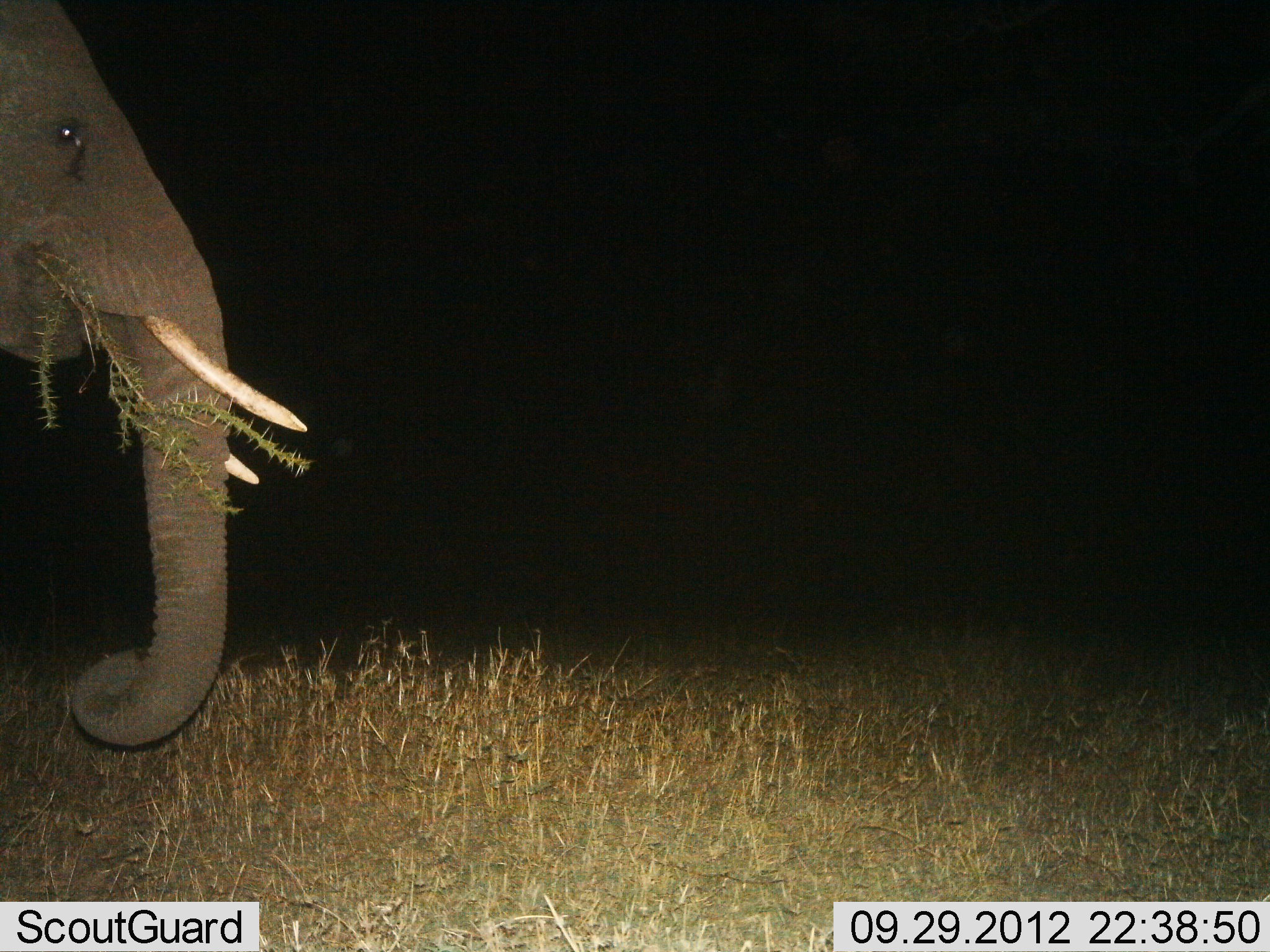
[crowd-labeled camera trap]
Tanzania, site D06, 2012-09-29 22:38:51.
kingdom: Animalia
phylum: Chordata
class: Mammalia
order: Proboscidea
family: Elephantidae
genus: Loxodonta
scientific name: Loxodonta africana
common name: african bush elephant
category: elephant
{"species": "elephant (african bush elephant) (Loxodonta africana)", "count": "1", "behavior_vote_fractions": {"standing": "40%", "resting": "0%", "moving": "0%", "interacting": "0%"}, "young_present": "0%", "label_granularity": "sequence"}